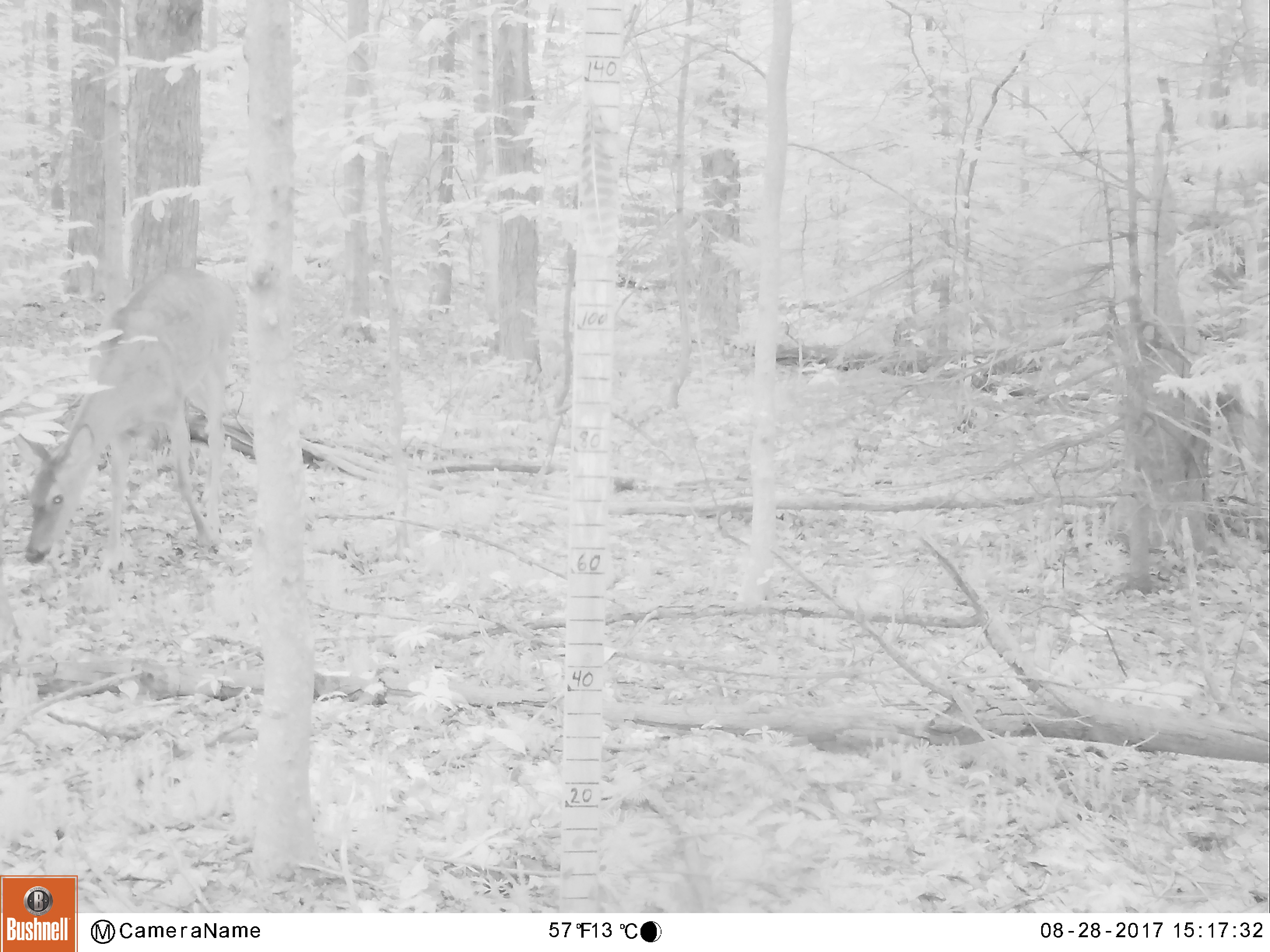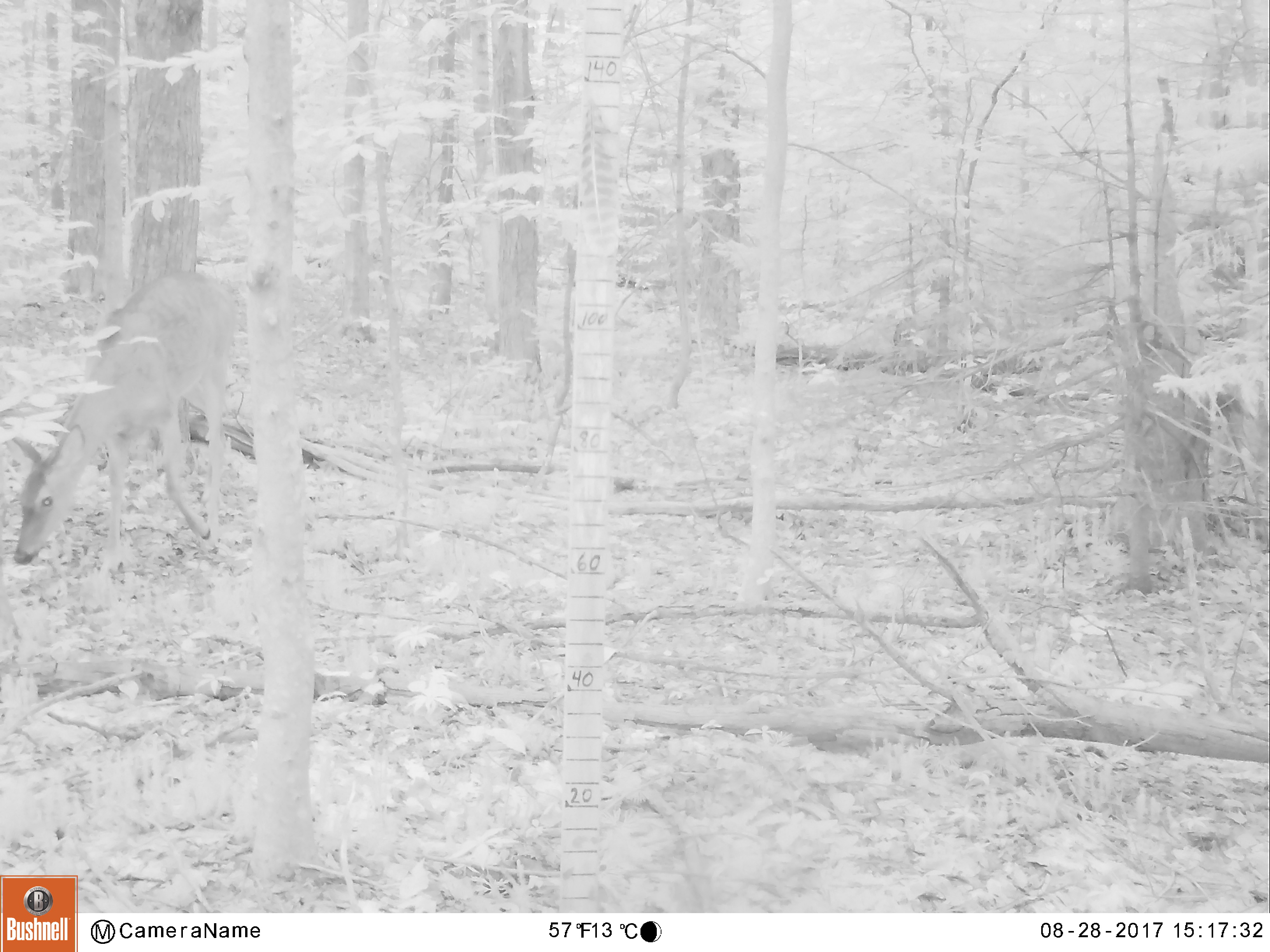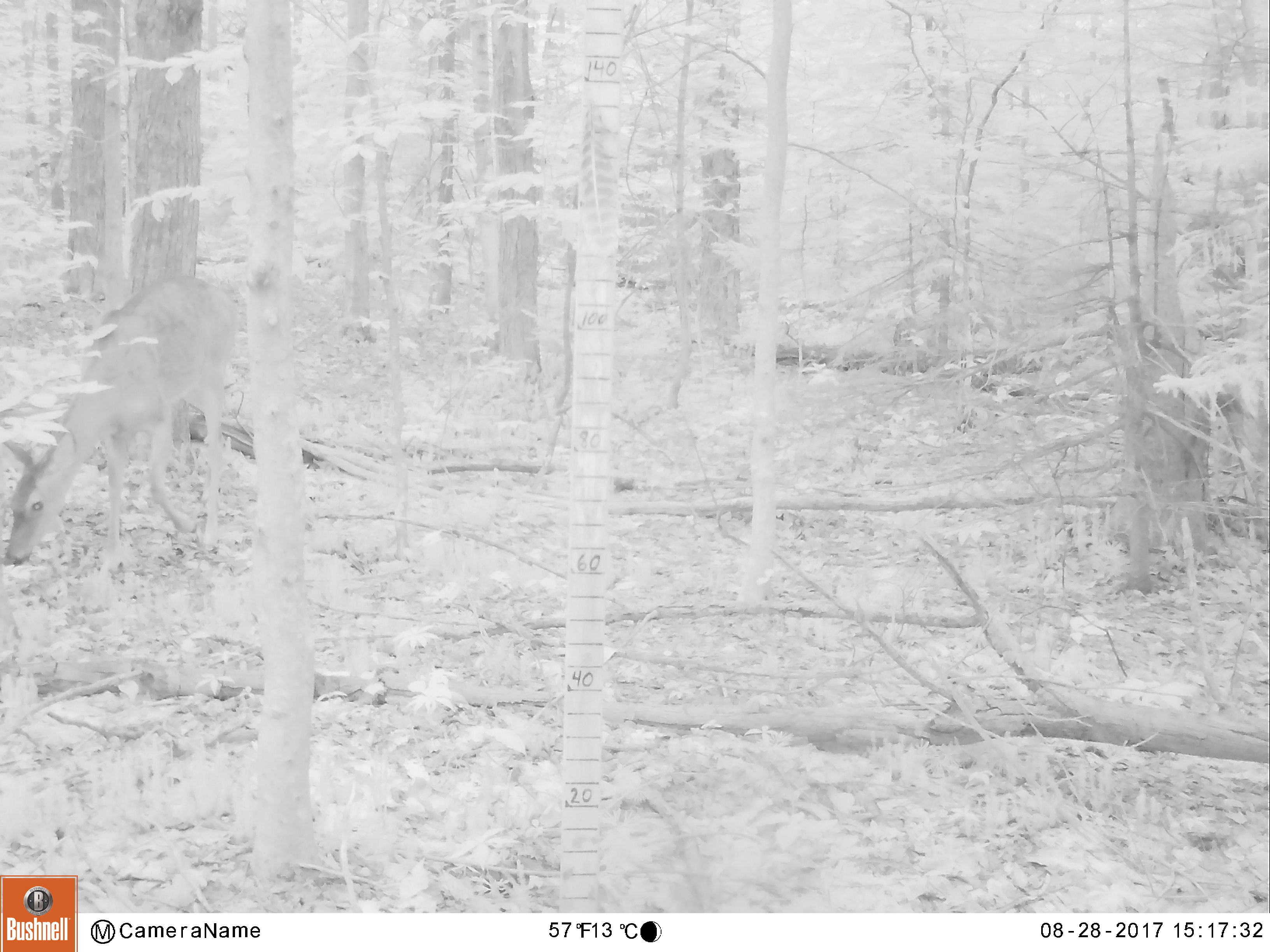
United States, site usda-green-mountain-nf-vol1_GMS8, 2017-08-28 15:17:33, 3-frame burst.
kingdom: Animalia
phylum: Chordata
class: Mammalia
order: Artiodactyla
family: Cervidae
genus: Odocoileus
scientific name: Odocoileus virginianus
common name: white-tailed deer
White-tailed deer (Odocoileus virginianus).